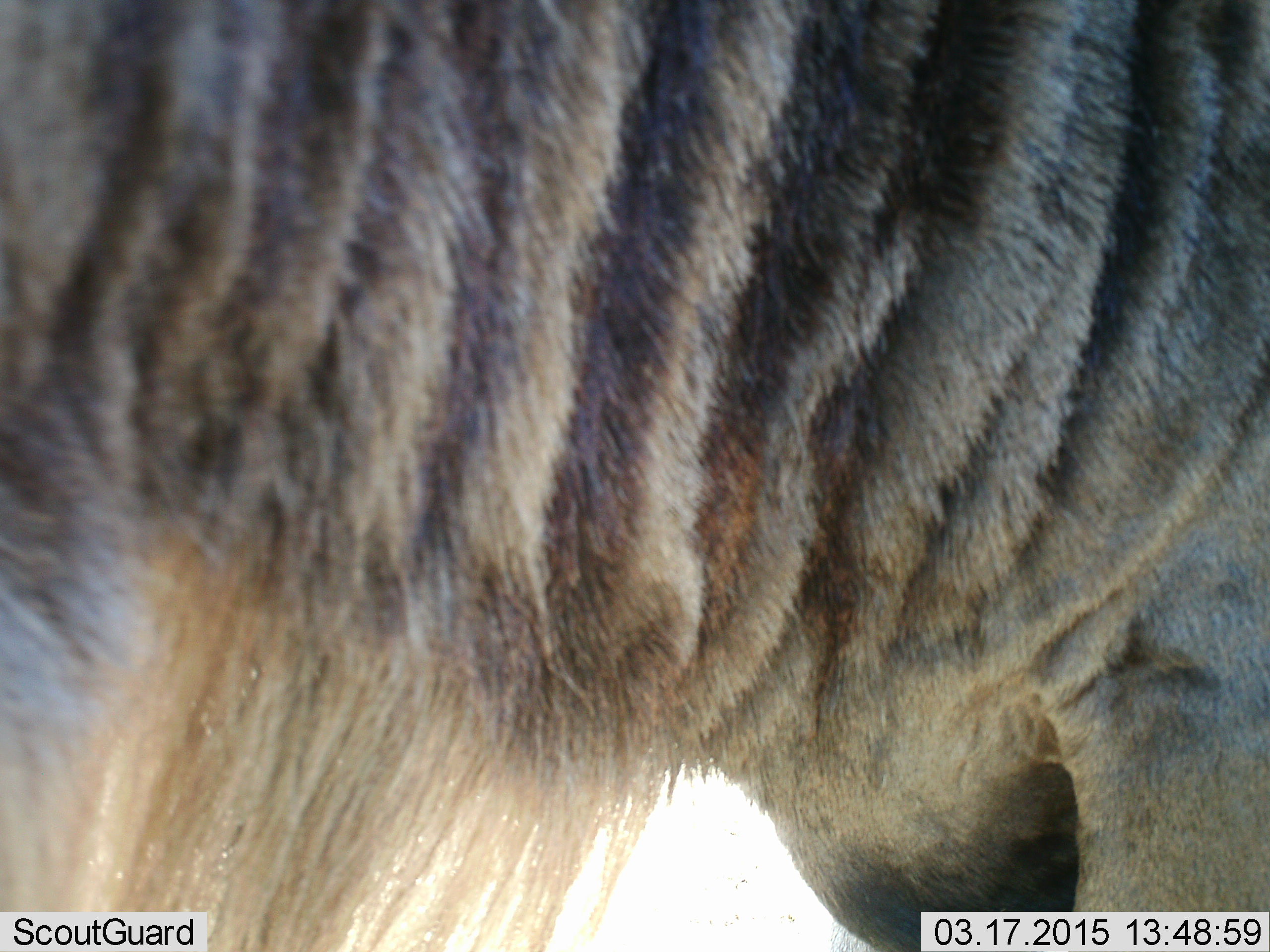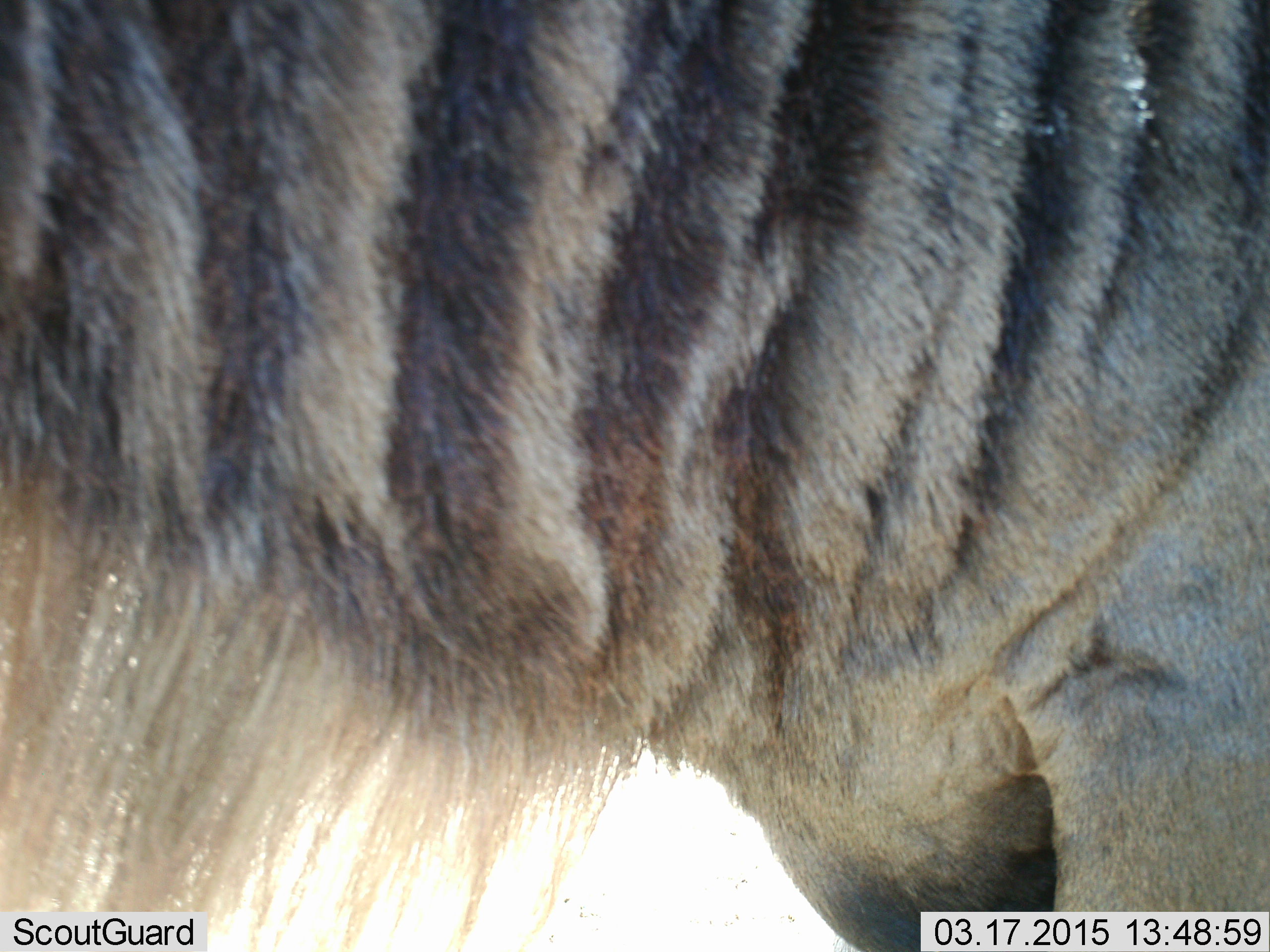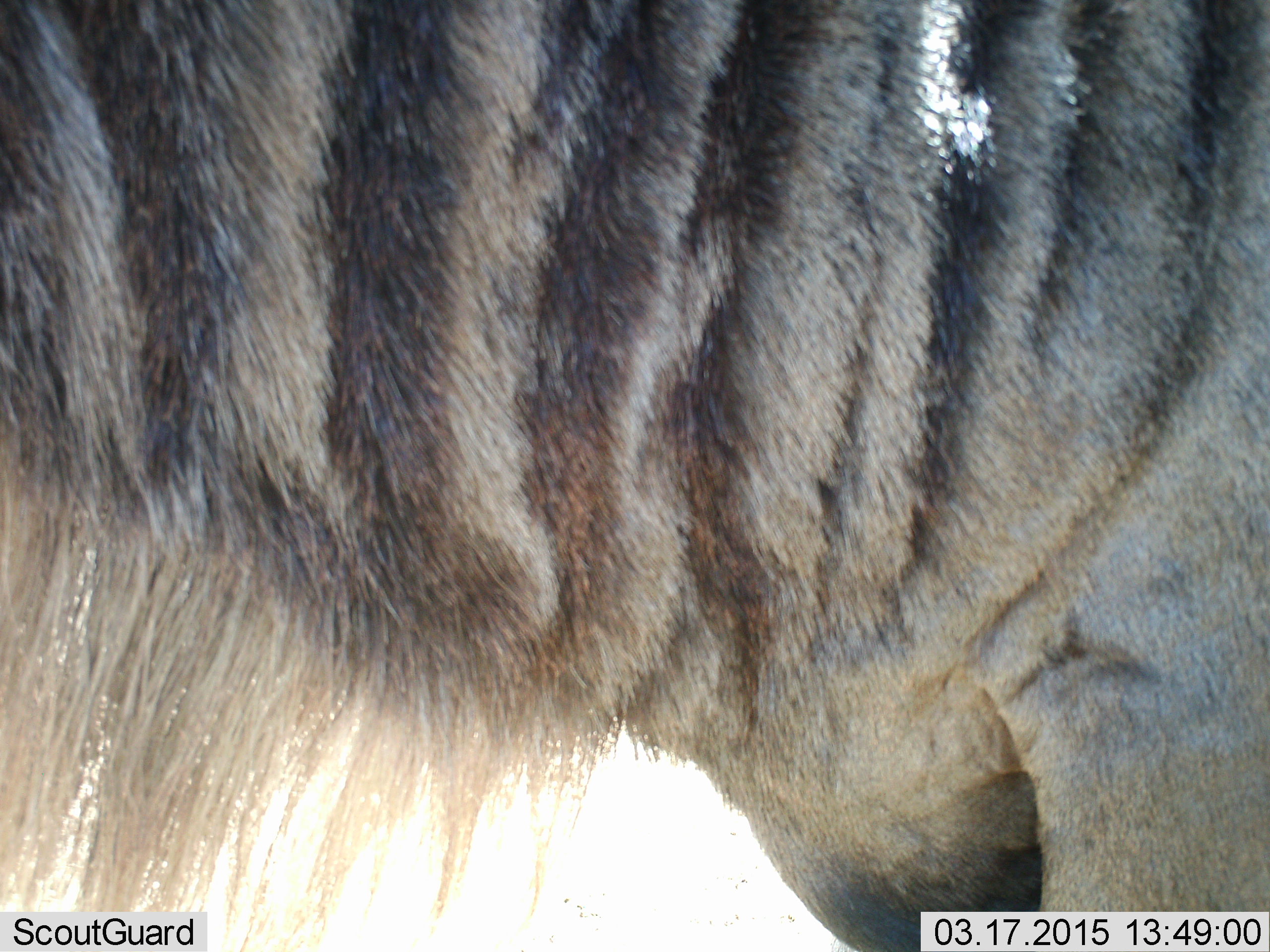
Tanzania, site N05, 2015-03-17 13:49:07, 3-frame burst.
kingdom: Animalia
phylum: Chordata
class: Mammalia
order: Artiodactyla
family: Bovidae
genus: Connochaetes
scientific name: Connochaetes taurinus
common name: blue wildebeest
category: wildebeest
Wildebeest (blue wildebeest) (Connochaetes taurinus), count 1. Behavior (volunteer vote fractions): standing 90%, resting 0%, moving 10%, interacting 0%. Young present (vote fraction): 0%. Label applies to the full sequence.